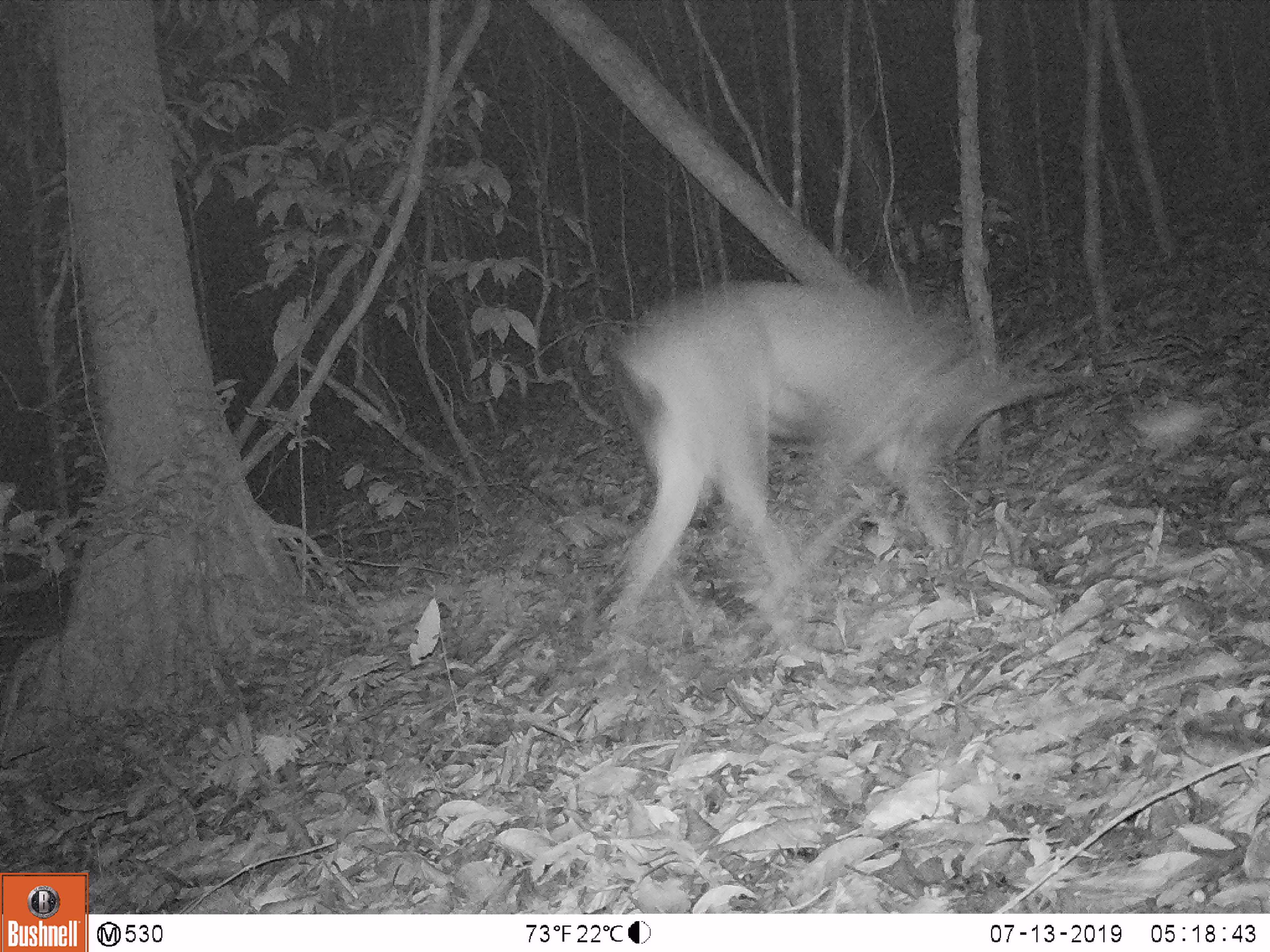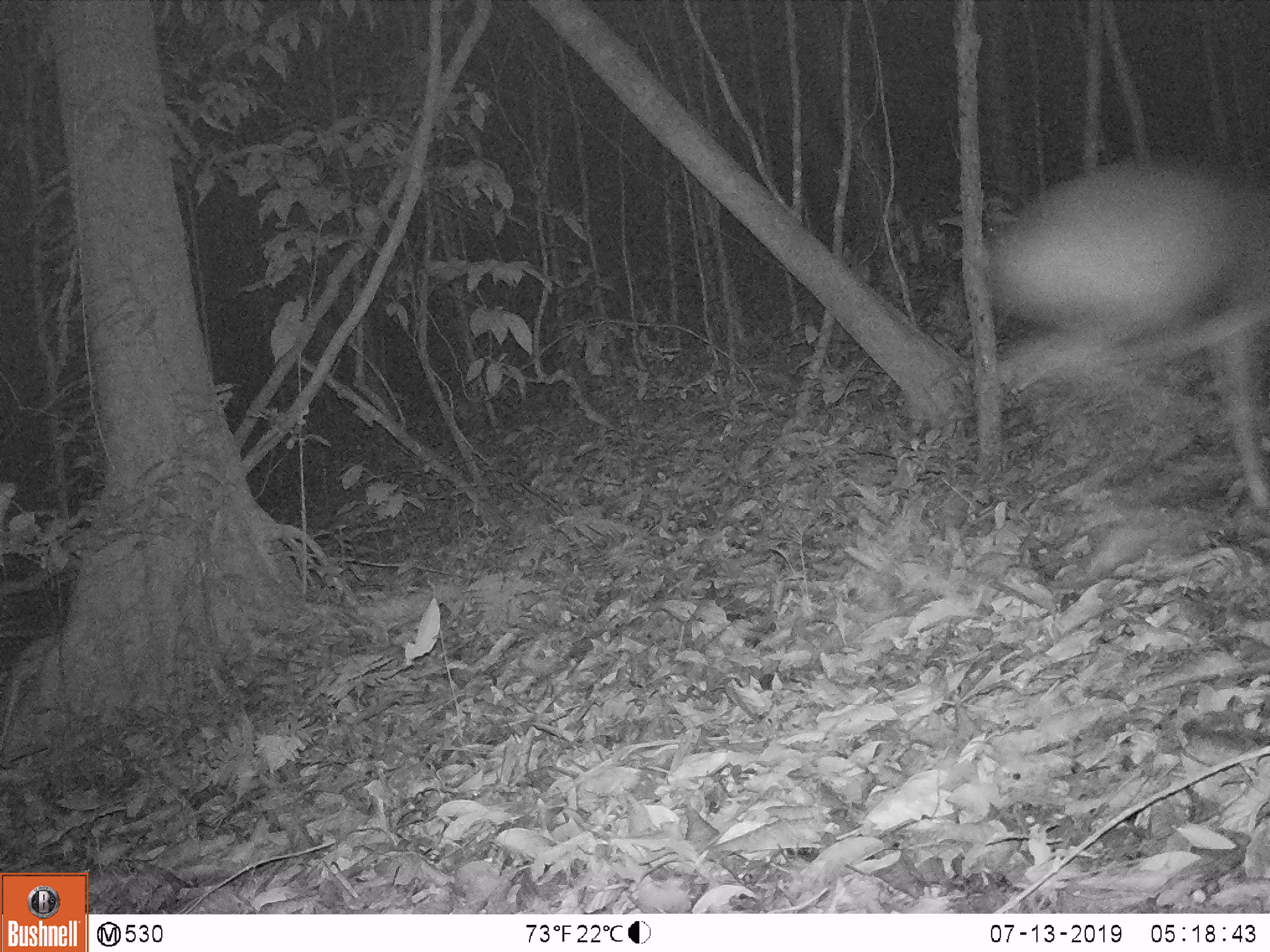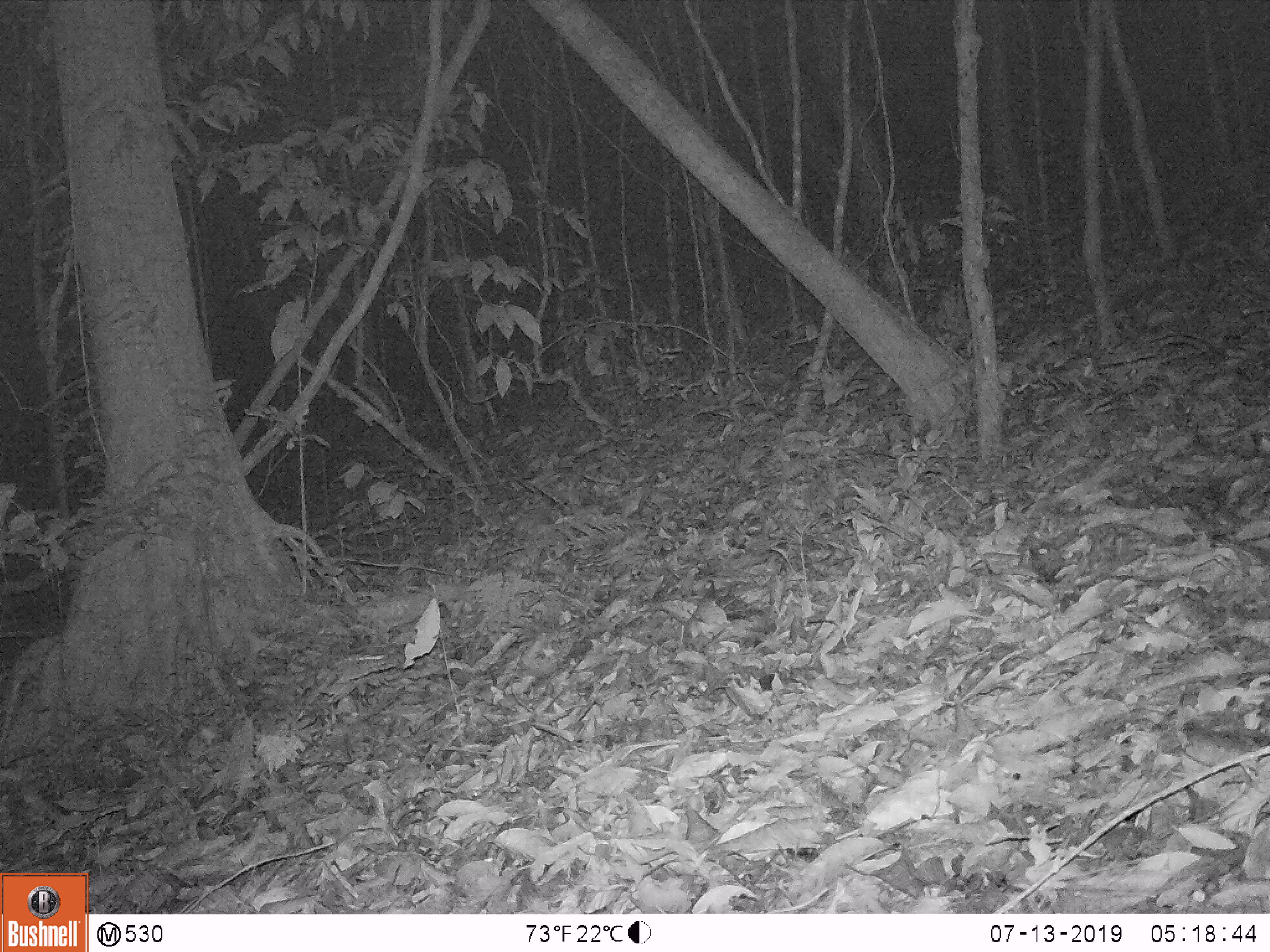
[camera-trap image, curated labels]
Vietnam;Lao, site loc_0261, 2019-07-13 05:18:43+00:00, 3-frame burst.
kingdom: Animalia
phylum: Chordata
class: Mammalia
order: Artiodactyla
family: Cervidae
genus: Rusa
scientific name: Rusa unicolor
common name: sambar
Sambar (Rusa unicolor). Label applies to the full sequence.